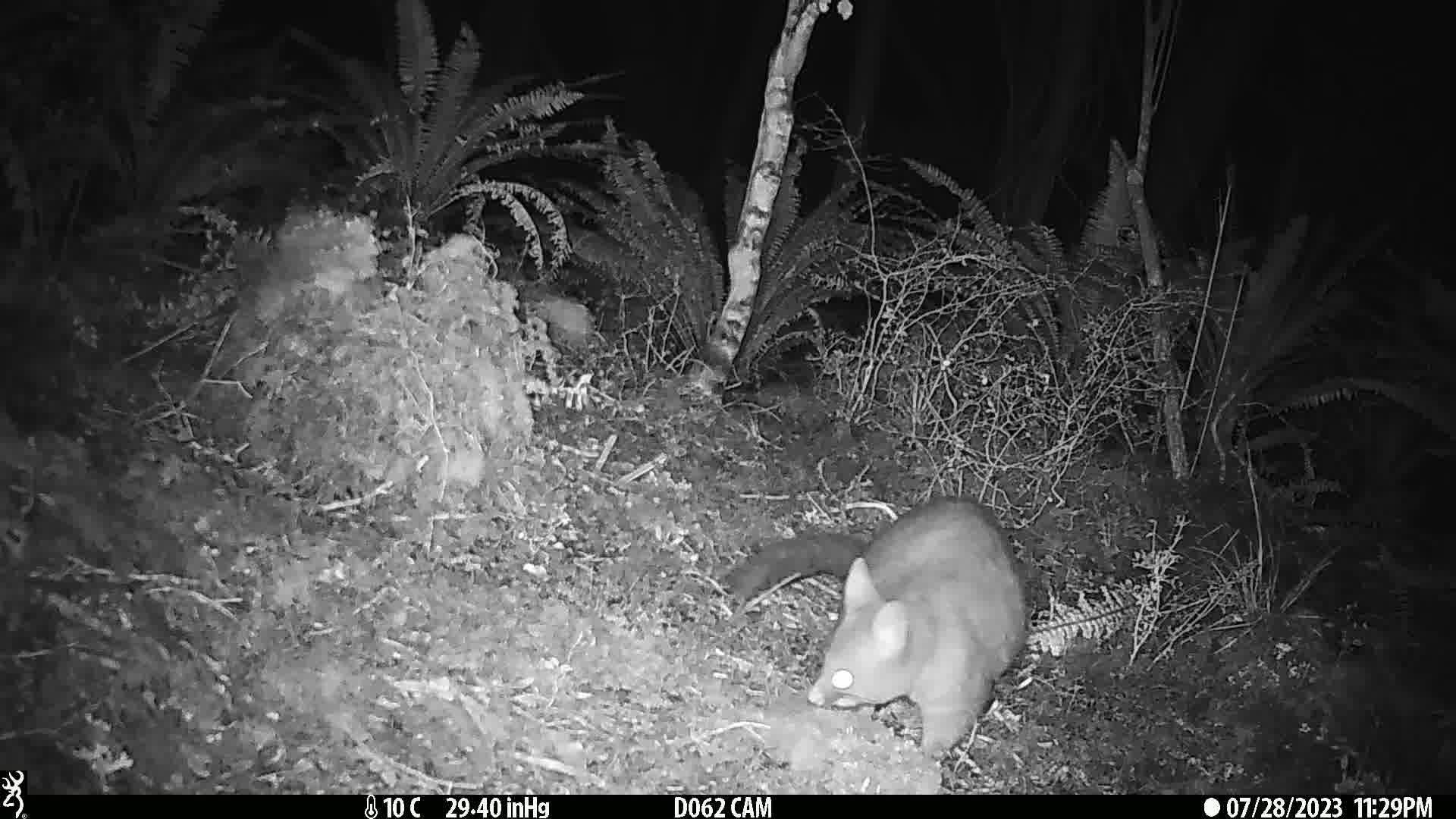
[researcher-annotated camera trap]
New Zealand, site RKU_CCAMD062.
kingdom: Animalia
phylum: Chordata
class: Mammalia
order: Diprotodontia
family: Phalangeridae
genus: Trichosurus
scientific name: Trichosurus vulpecula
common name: common brushtail possum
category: possum